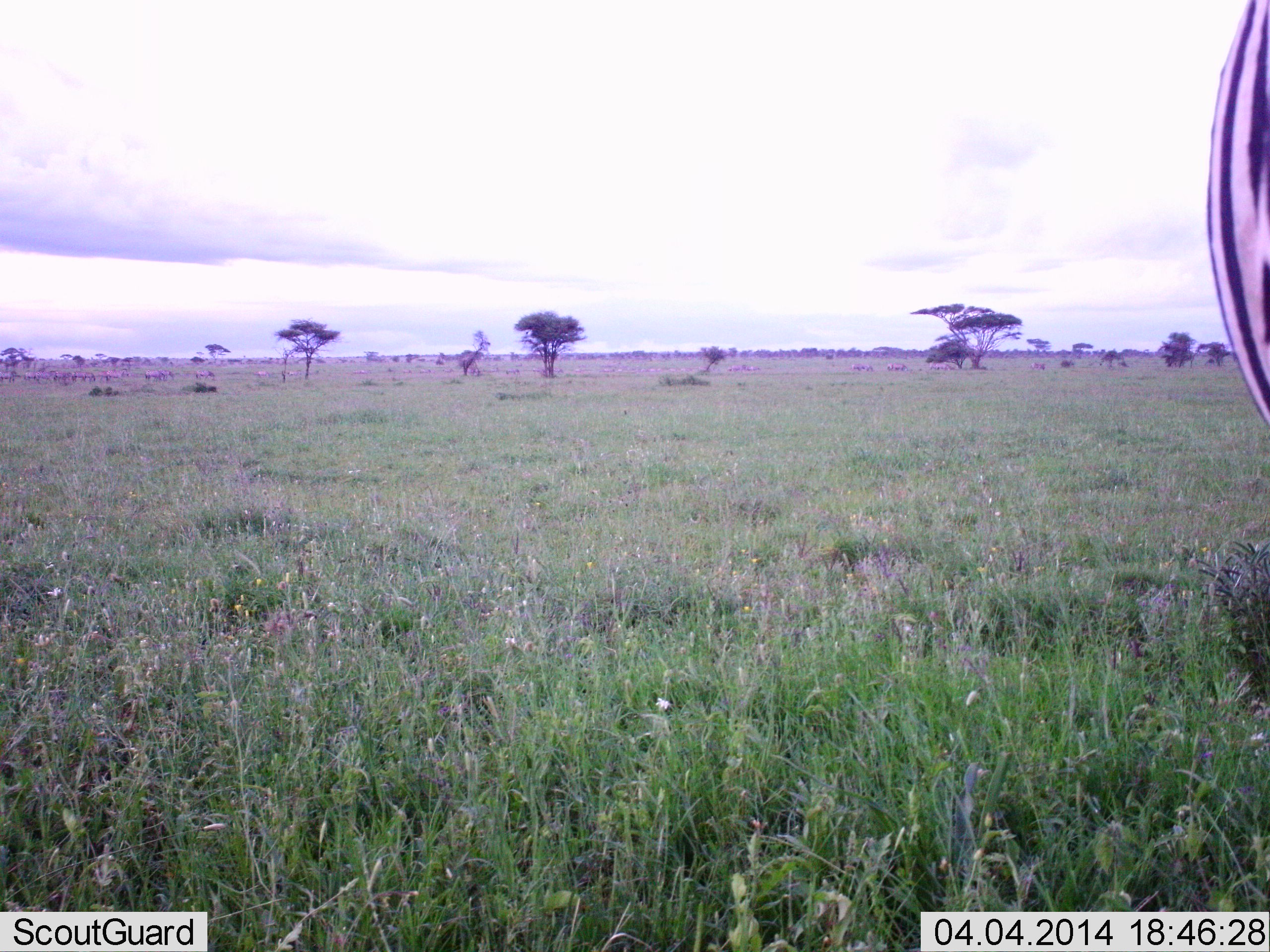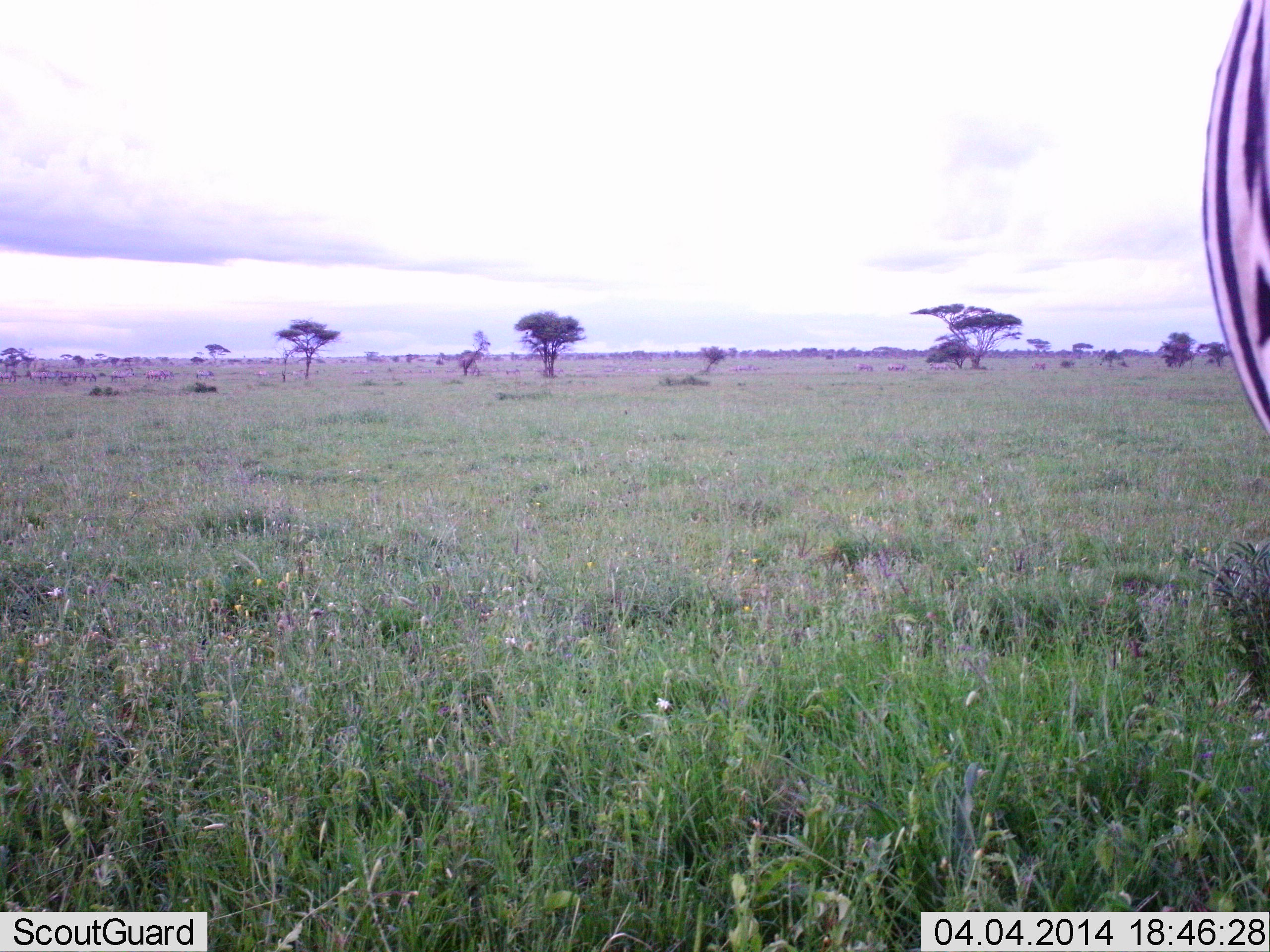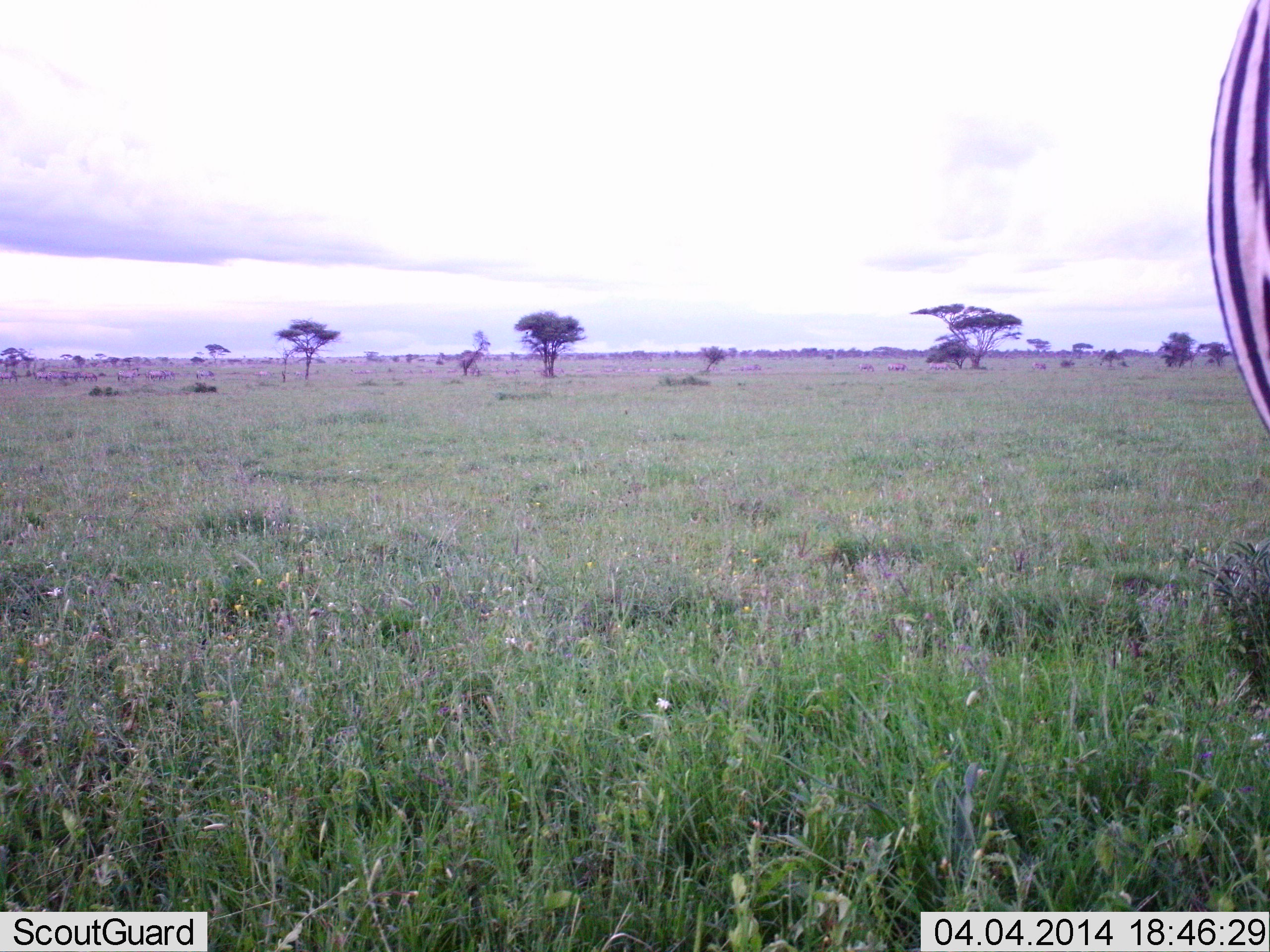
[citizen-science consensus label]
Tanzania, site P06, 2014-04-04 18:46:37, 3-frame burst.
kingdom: Animalia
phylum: Chordata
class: Mammalia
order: Perissodactyla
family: Equidae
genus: Equus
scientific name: Equus quagga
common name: plains zebra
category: zebra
Zebra (plains zebra) (Equus quagga), count 1. Behavior (volunteer vote fractions): standing 96%, resting 0%, moving 8%, interacting 0%. Young present (vote fraction): 0%. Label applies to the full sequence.